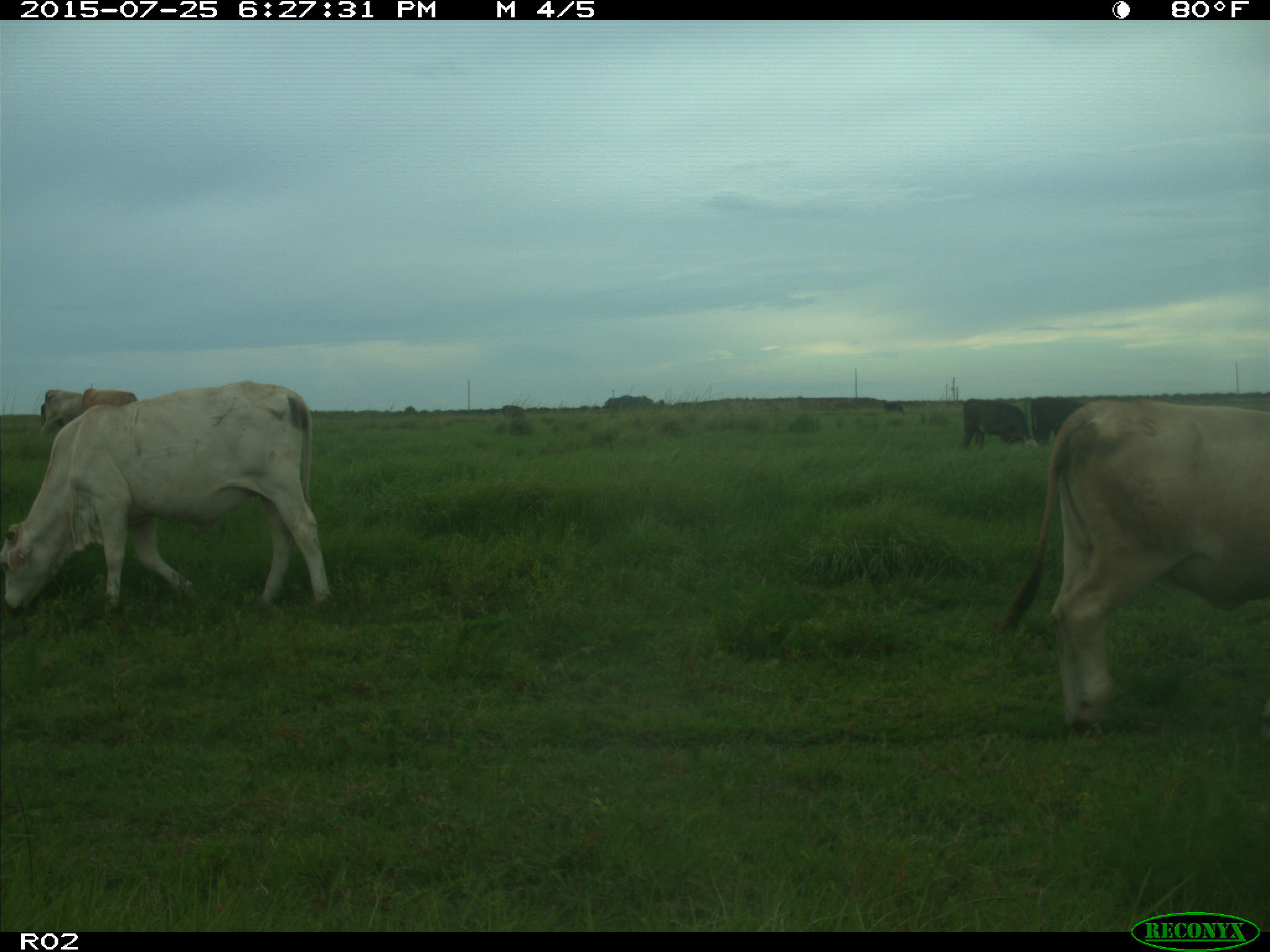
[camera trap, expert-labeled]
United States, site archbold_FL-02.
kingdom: Animalia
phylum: Chordata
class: Mammalia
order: Artiodactyla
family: Bovidae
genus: Bos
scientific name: Bos taurus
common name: domestic cow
Bos taurus (domestic cow).